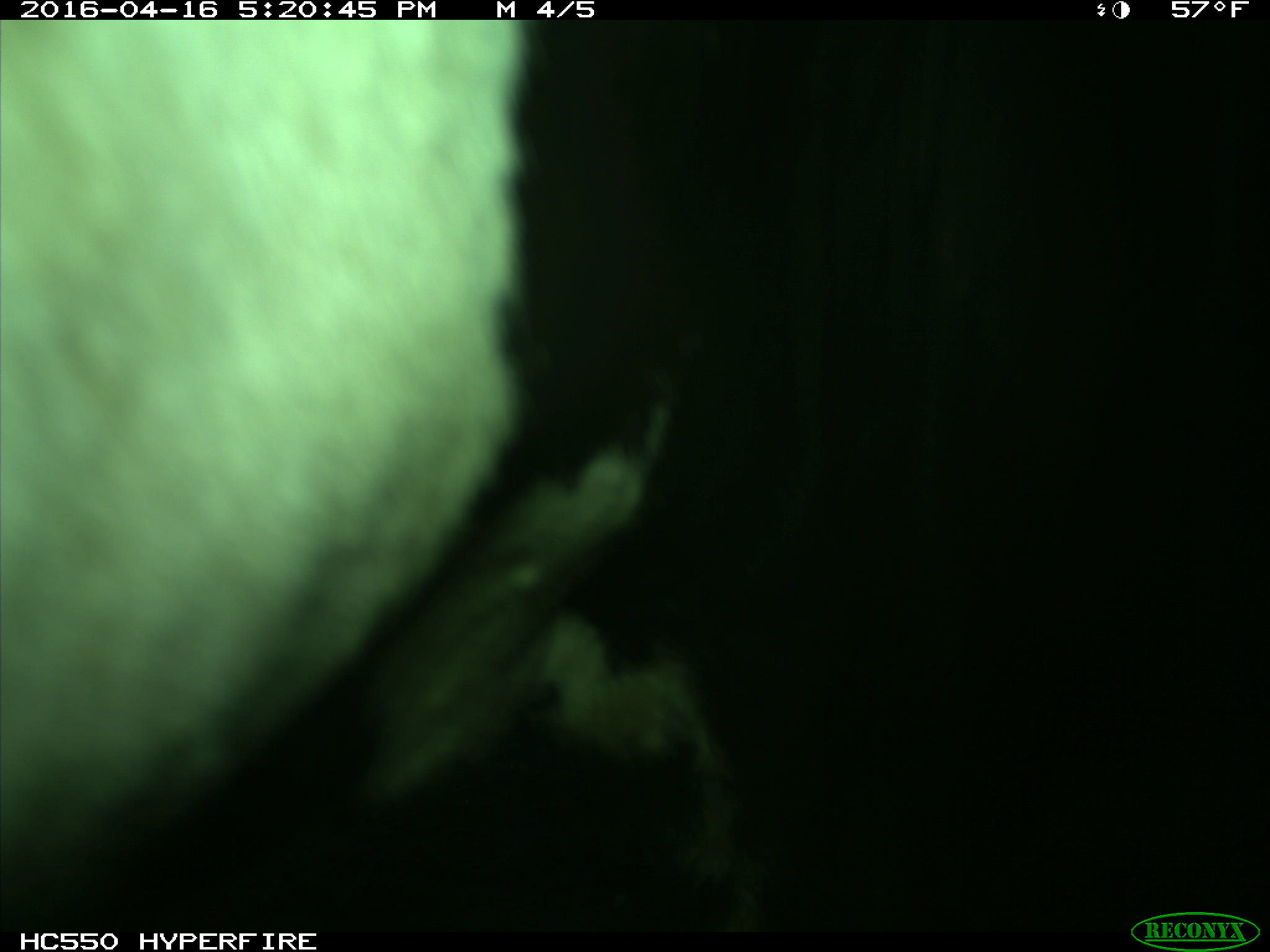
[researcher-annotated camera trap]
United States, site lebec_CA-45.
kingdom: Animalia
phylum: Chordata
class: Mammalia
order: Artiodactyla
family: Bovidae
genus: Bos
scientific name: Bos taurus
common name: domestic cow